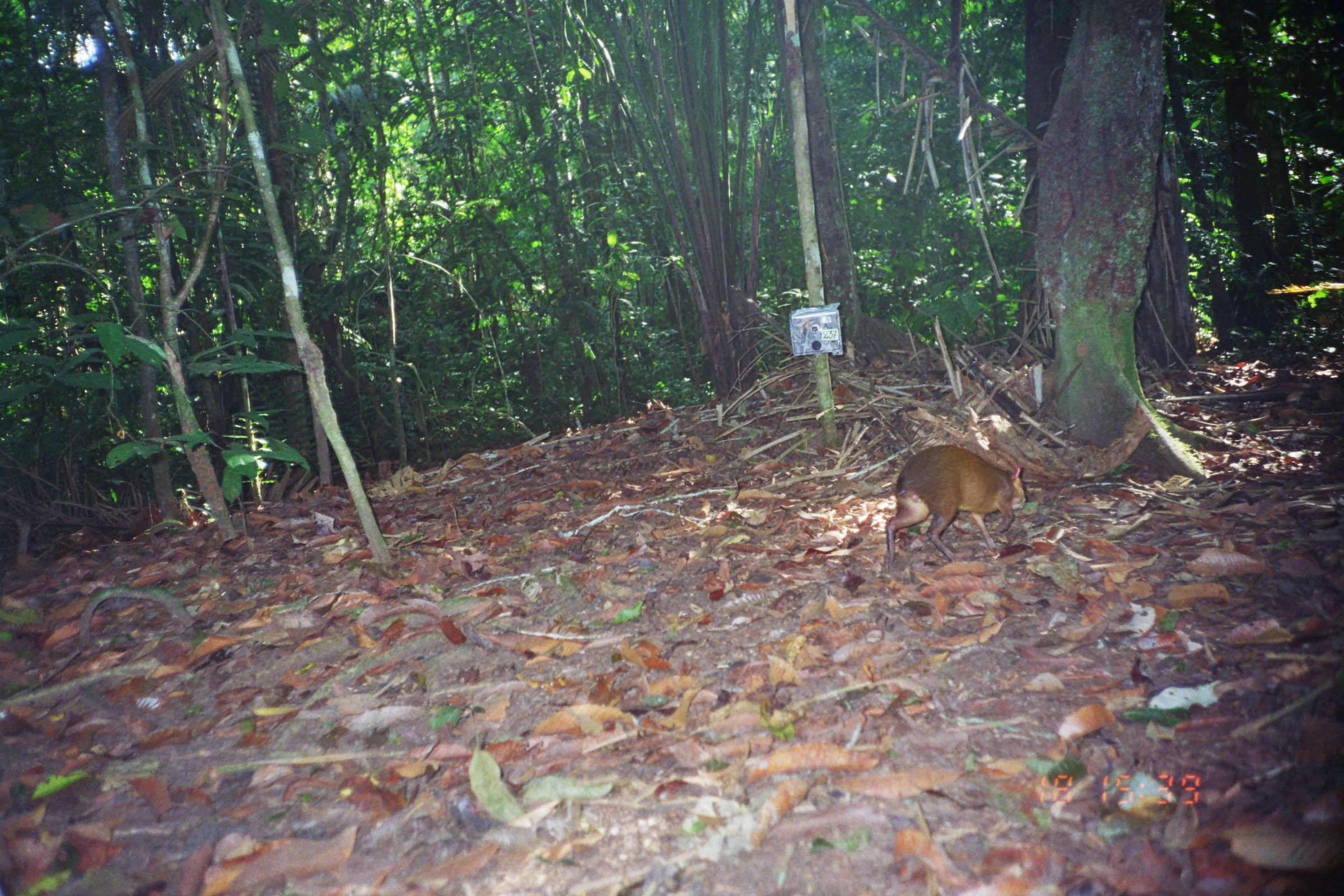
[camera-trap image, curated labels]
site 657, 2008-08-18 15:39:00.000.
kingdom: Animalia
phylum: Chordata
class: Mammalia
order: Rodentia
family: Dasyproctidae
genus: Dasyprocta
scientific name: Dasyprocta punctata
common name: central american agouti